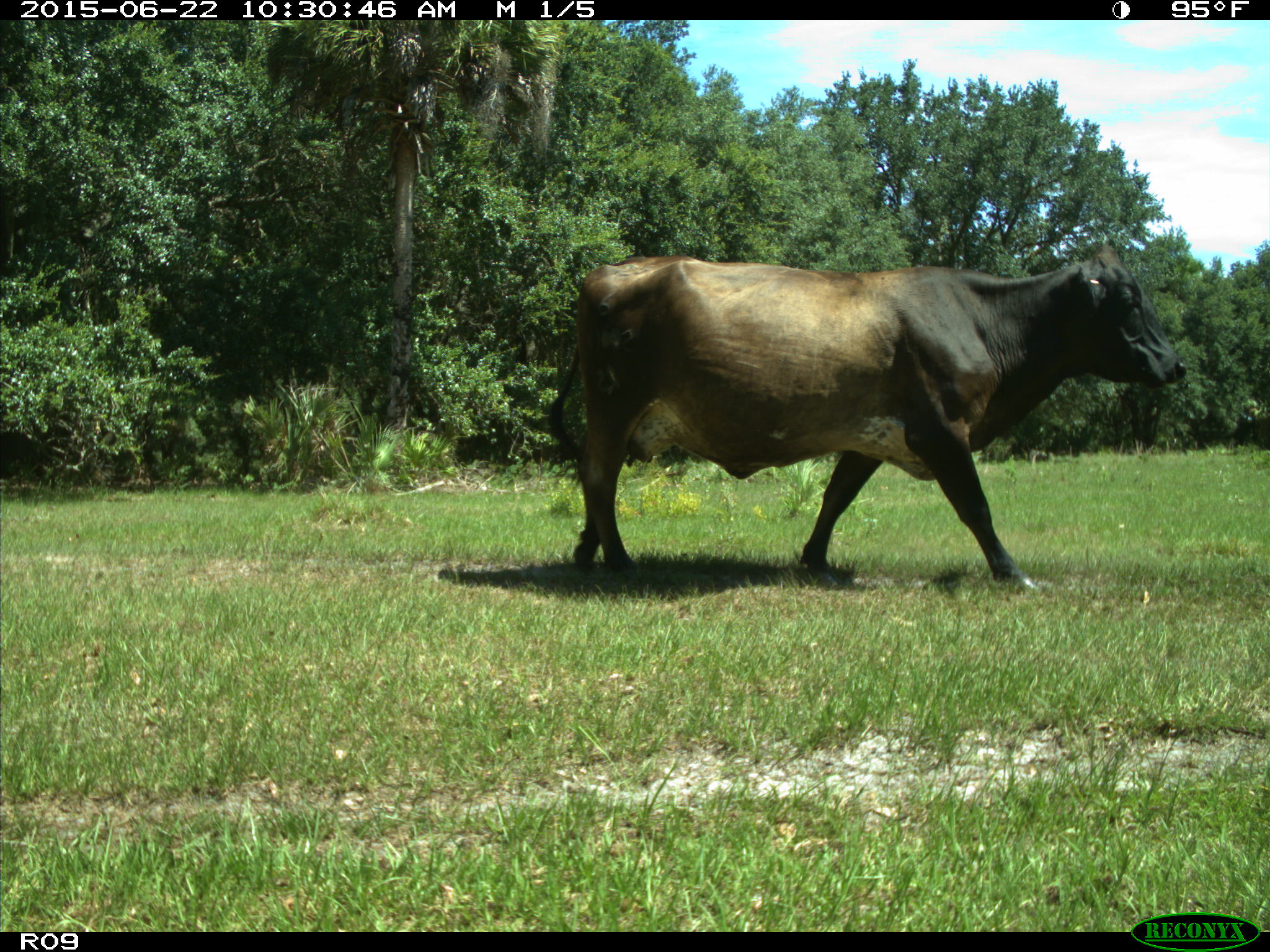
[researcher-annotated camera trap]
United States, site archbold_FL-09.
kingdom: Animalia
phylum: Chordata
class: Mammalia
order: Artiodactyla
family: Bovidae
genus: Bos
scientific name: Bos taurus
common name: domestic cow